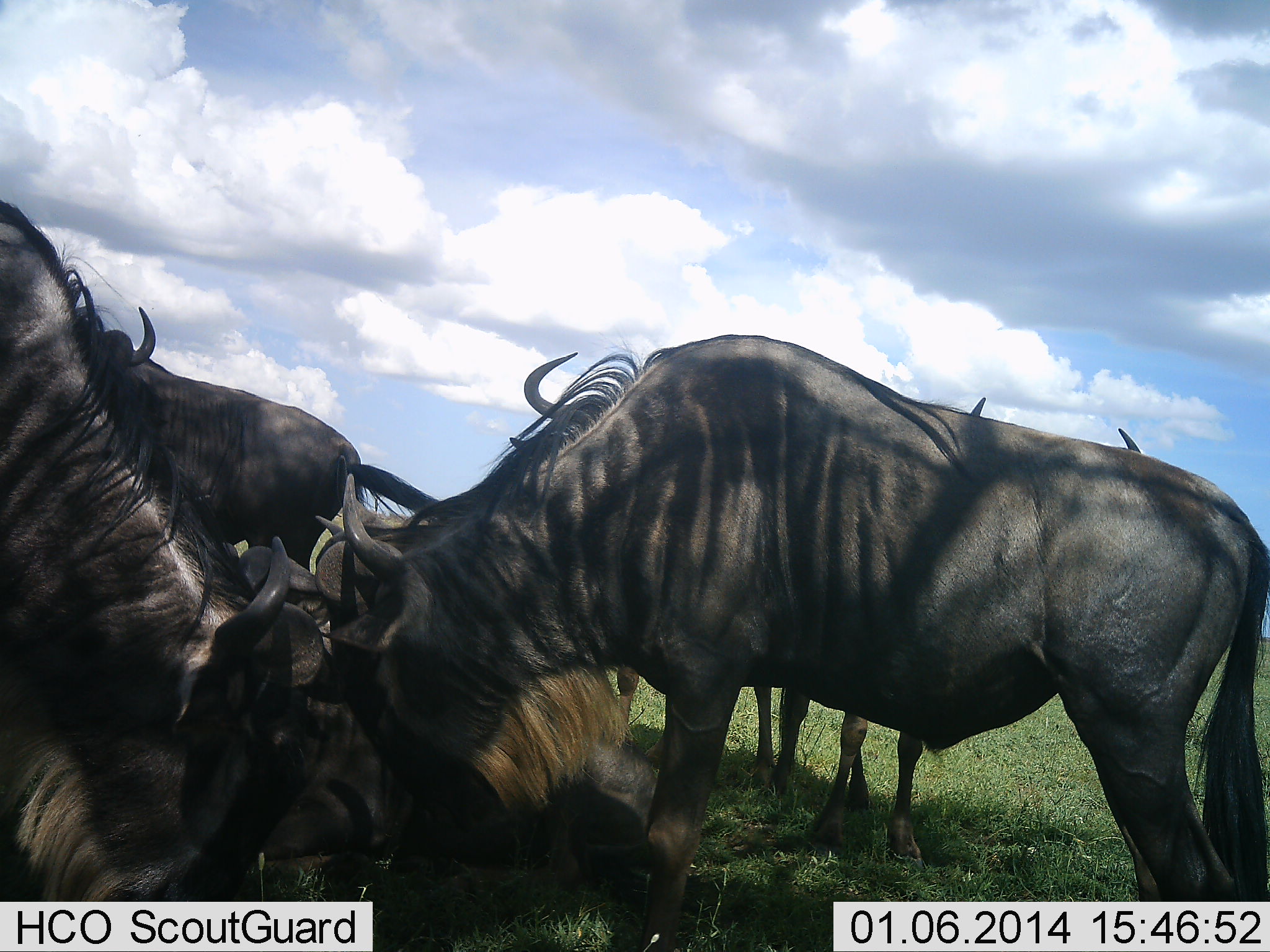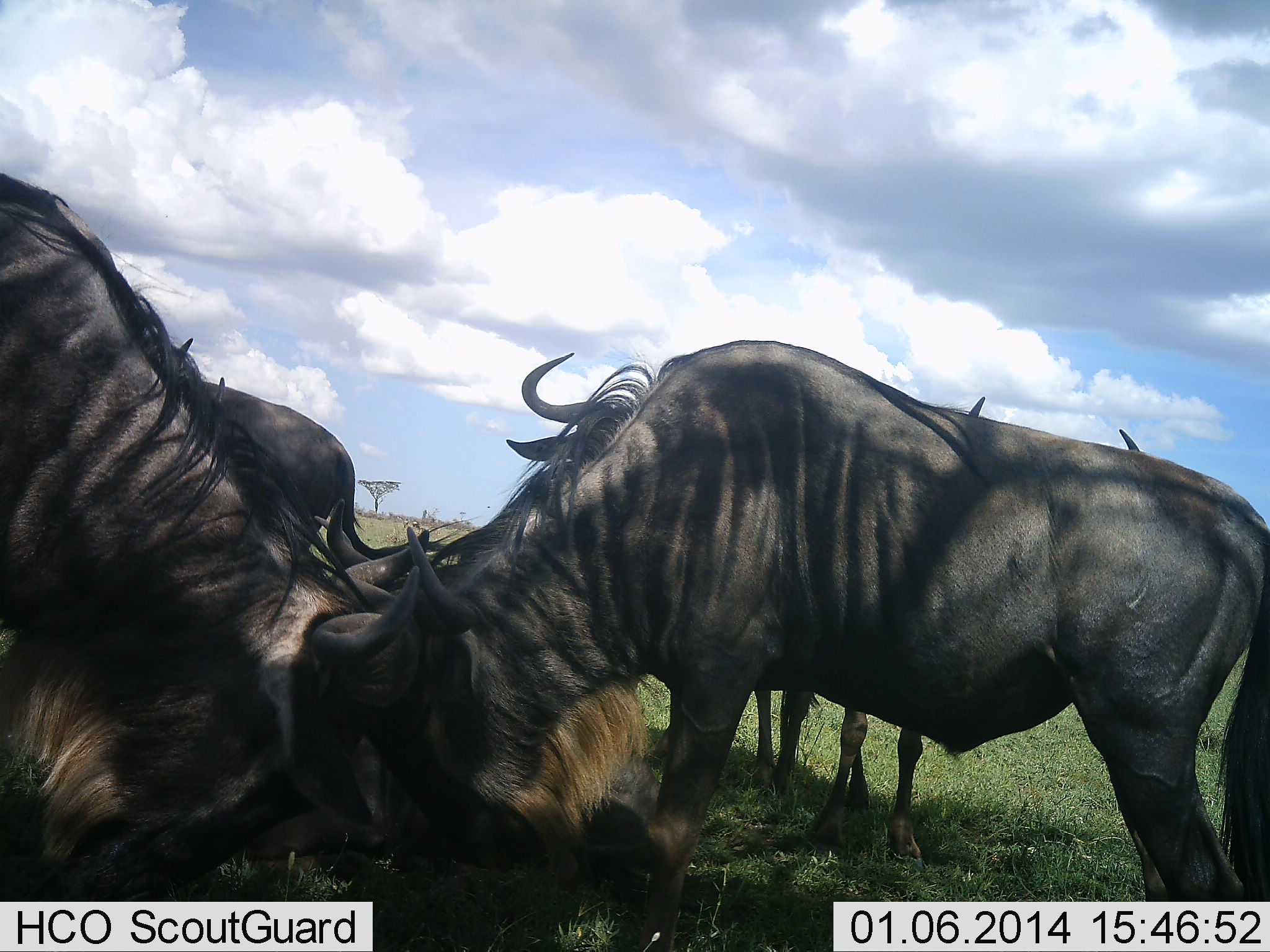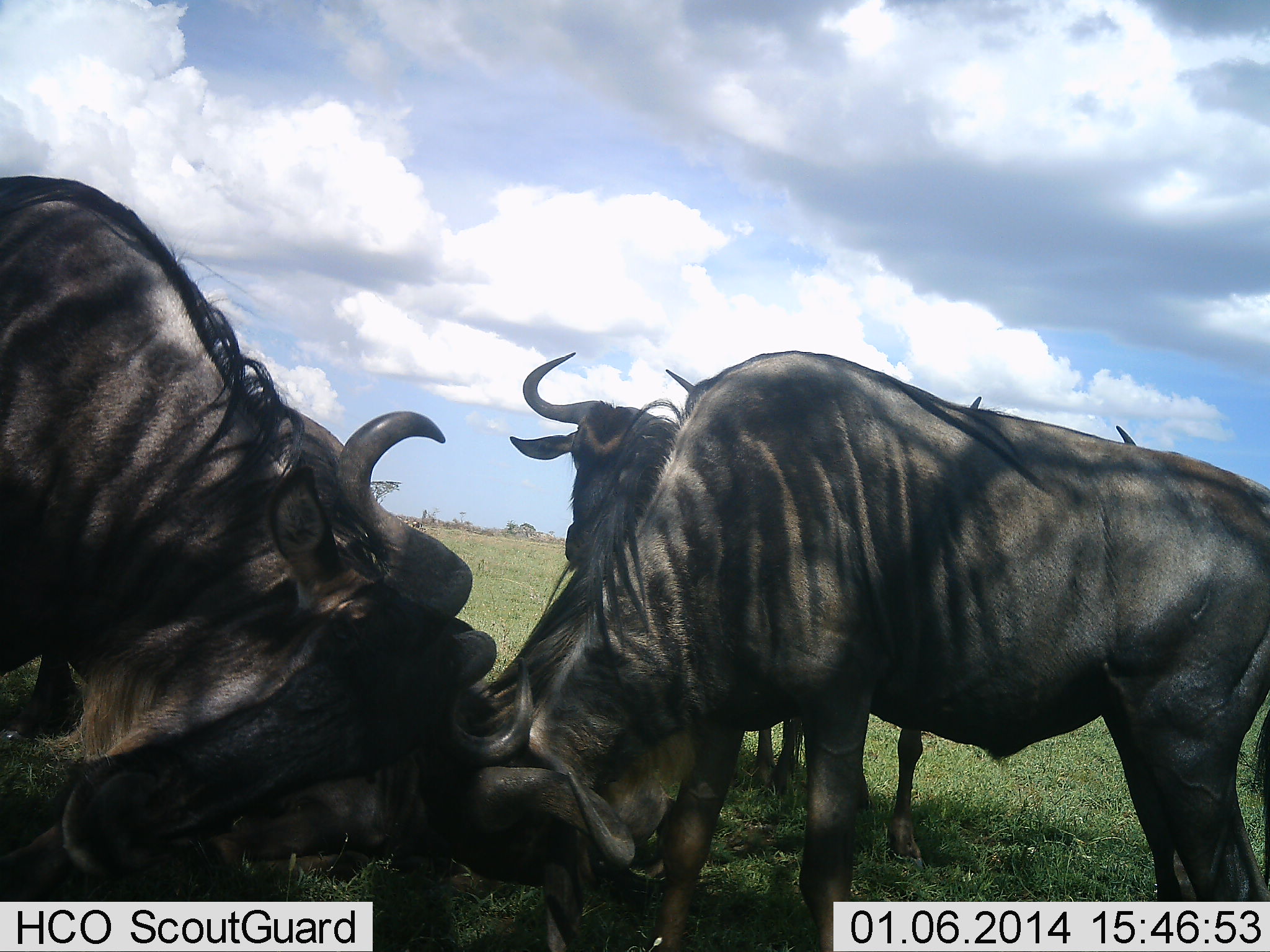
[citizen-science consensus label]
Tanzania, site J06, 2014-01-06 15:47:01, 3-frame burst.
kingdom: Animalia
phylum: Chordata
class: Mammalia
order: Artiodactyla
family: Bovidae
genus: Connochaetes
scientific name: Connochaetes taurinus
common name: blue wildebeest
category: wildebeest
Wildebeest (blue wildebeest) (Connochaetes taurinus), count 5. Behavior (volunteer vote fractions): standing 80%, resting 70%, moving 0%, interacting 70%. Young present (vote fraction): 10%. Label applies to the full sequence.